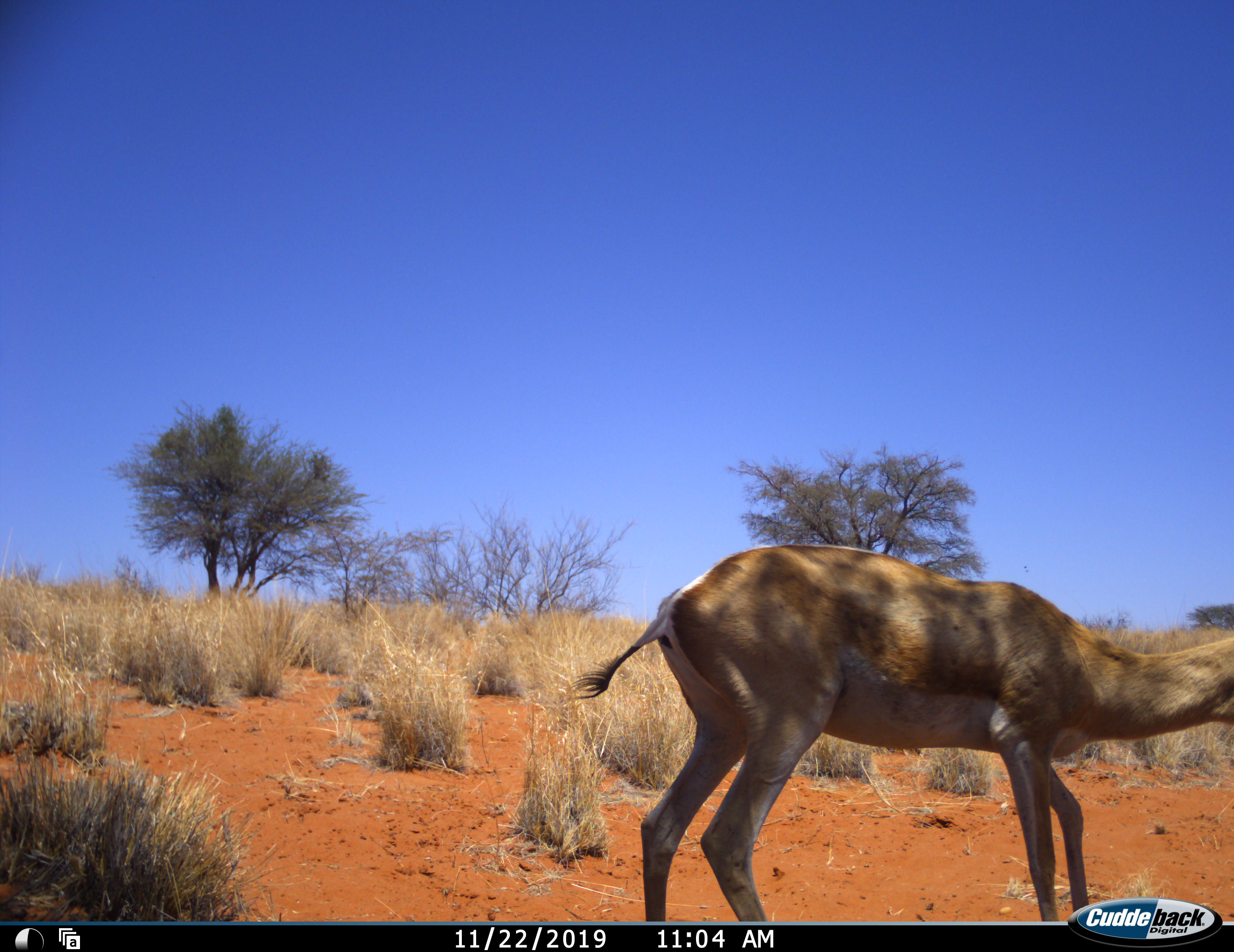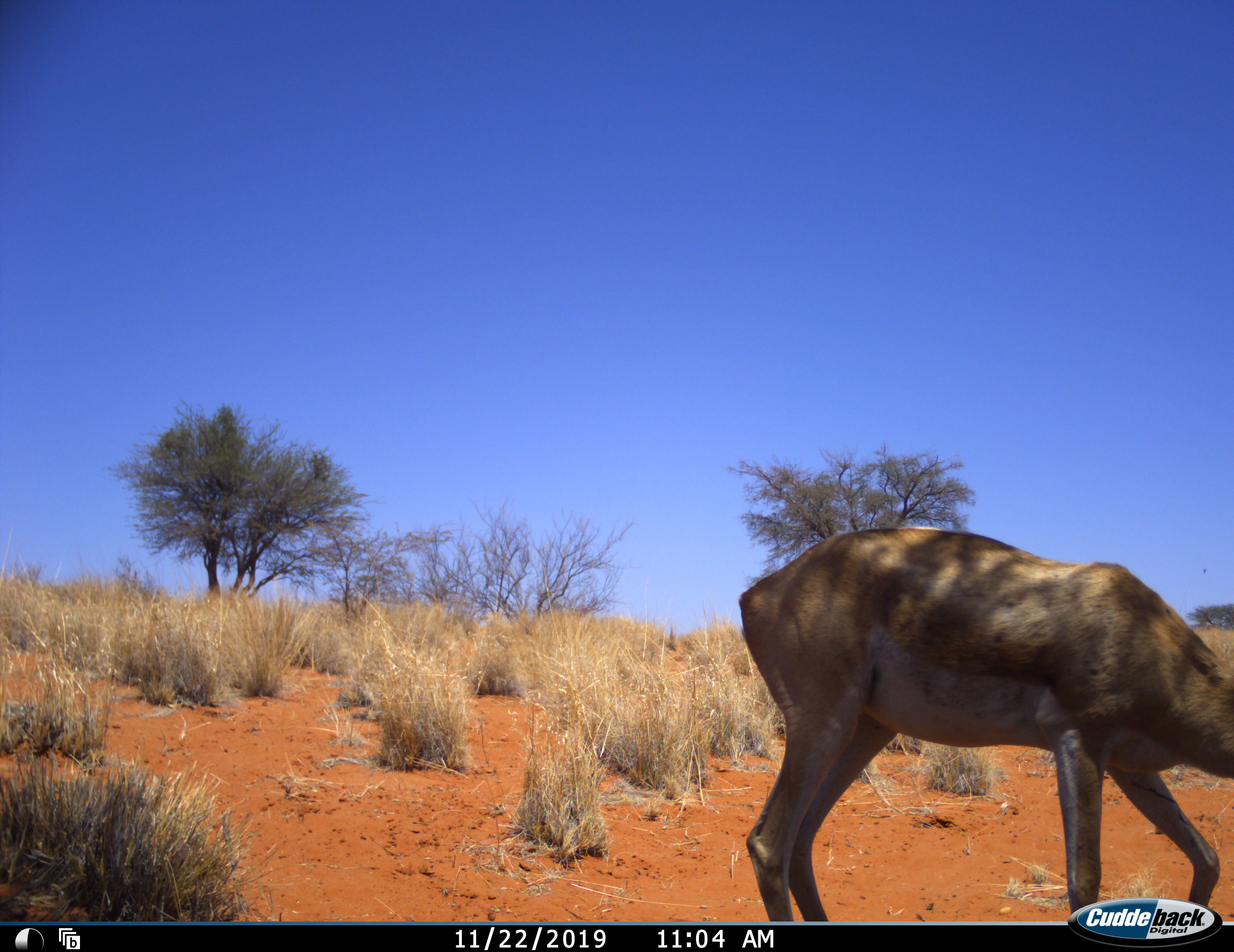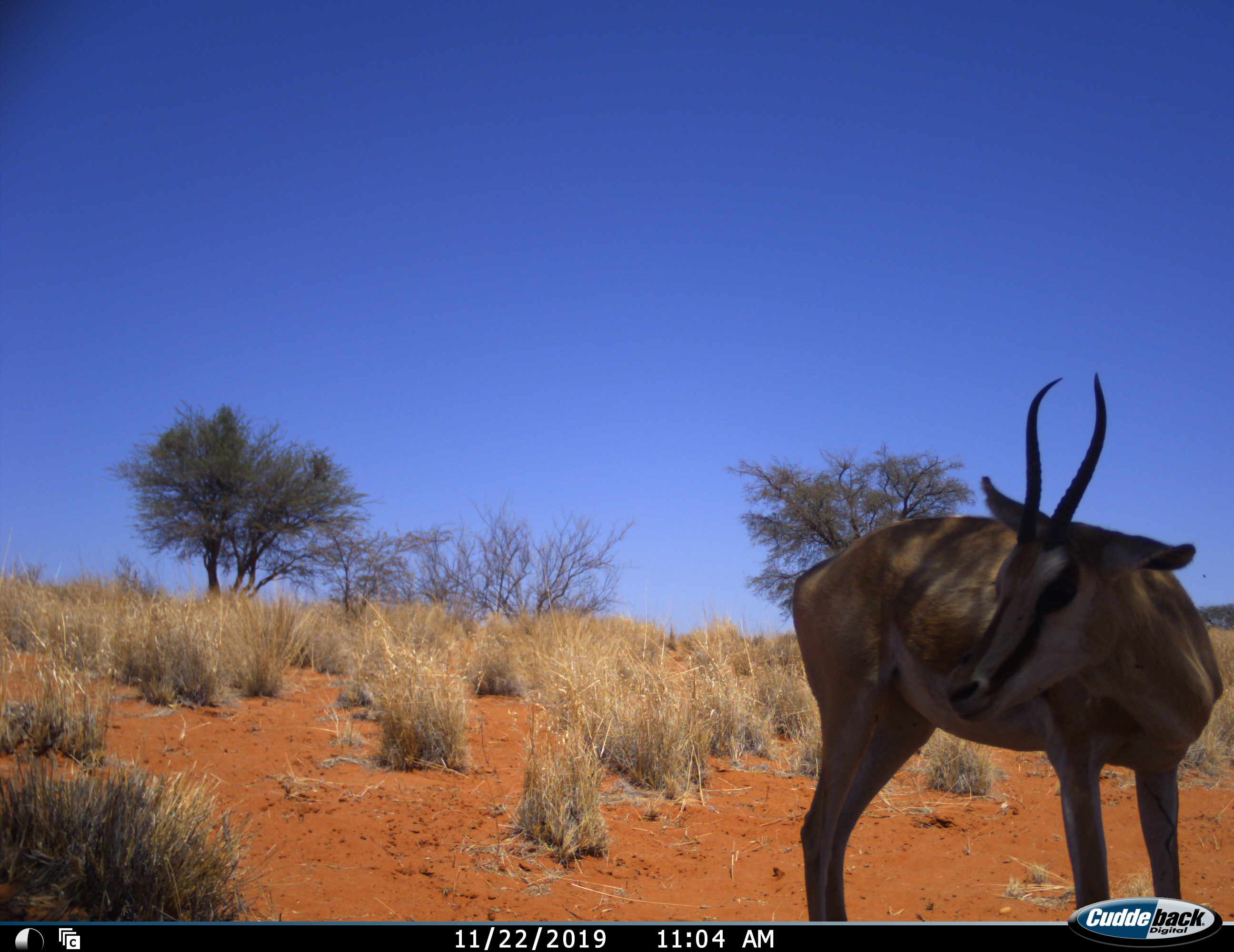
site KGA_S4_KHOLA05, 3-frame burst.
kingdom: Animalia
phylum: Chordata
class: Mammalia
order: Artiodactyla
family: Bovidae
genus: Antidorcas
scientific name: Antidorcas marsupialis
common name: springbok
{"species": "springbok (Antidorcas marsupialis)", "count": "1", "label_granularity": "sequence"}